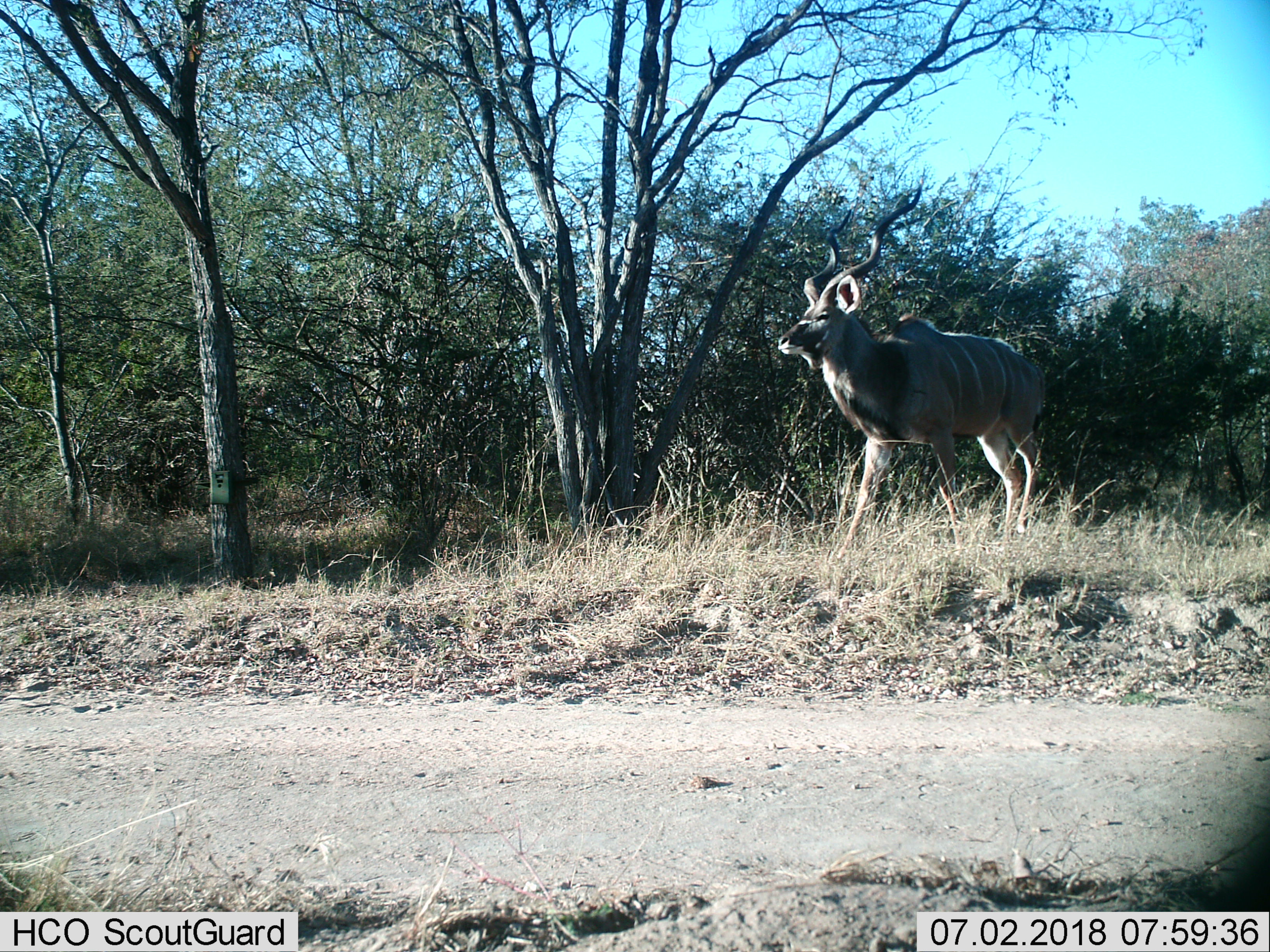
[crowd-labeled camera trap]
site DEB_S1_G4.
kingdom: Animalia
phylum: Chordata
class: Mammalia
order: Artiodactyla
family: Bovidae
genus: Tragelaphus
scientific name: Tragelaphus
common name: kudu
Kudu (Tragelaphus), count 1. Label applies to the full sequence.